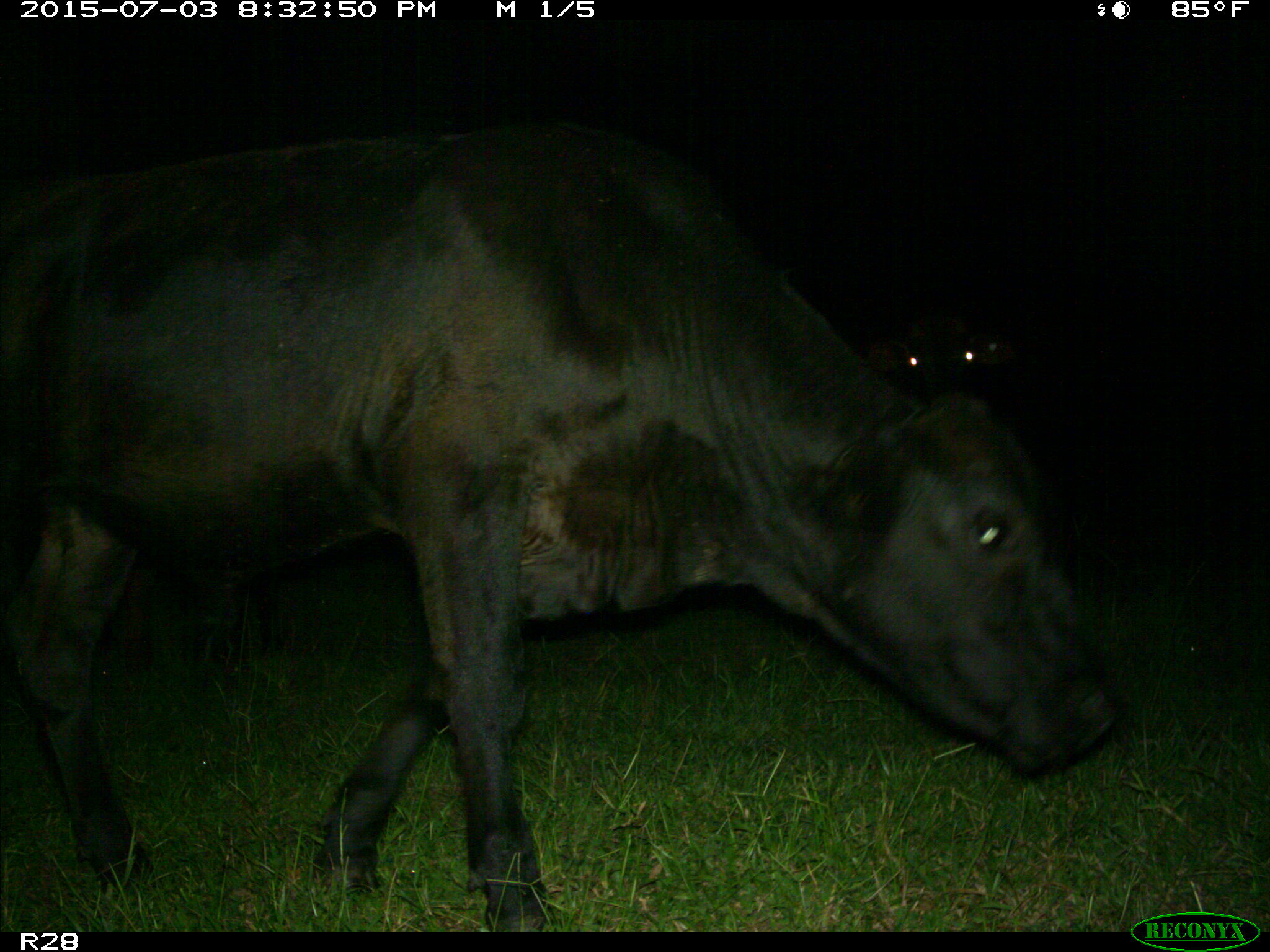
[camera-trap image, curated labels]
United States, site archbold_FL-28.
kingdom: Animalia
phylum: Chordata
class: Mammalia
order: Artiodactyla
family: Bovidae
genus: Bos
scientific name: Bos taurus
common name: domestic cow